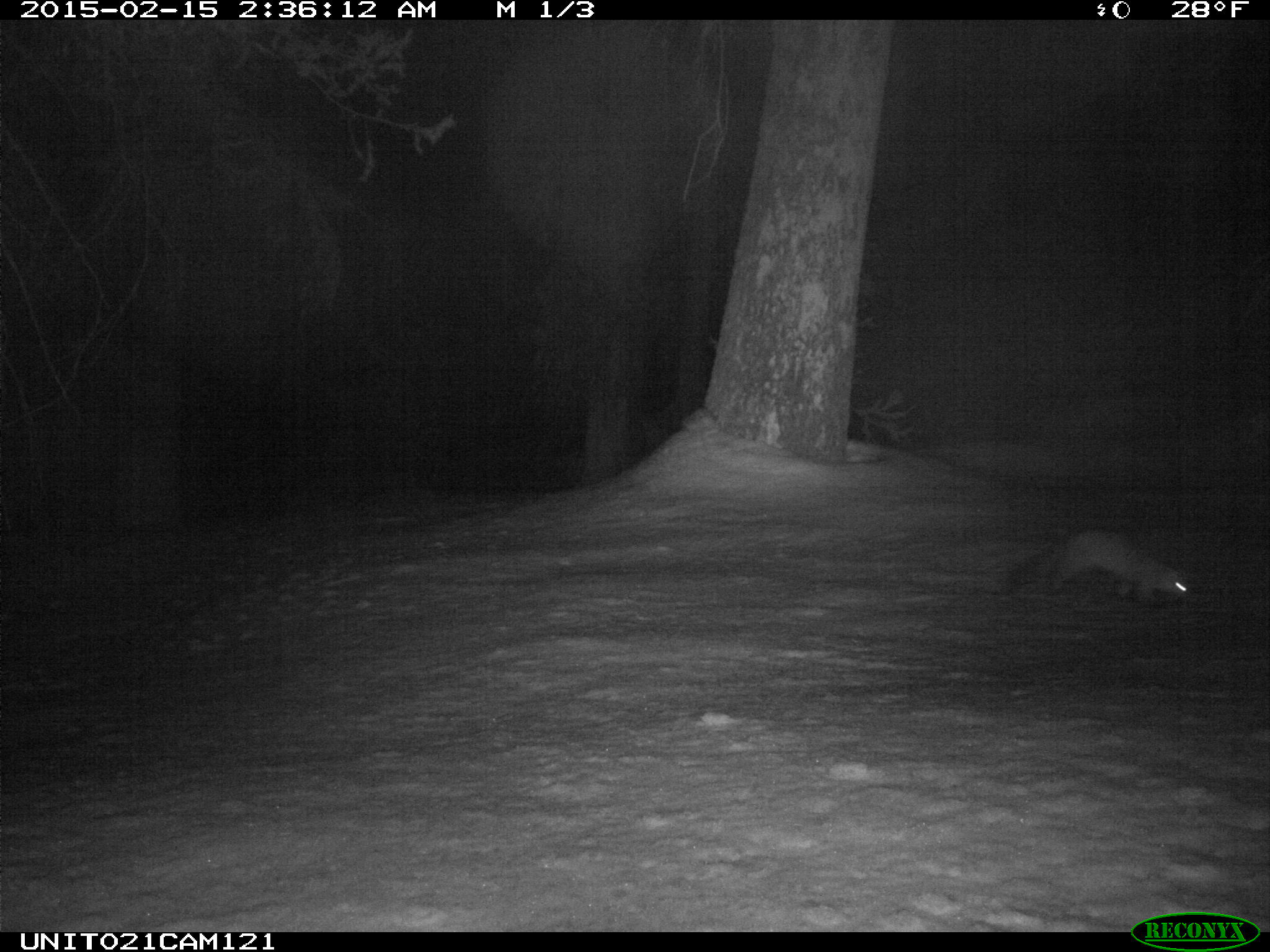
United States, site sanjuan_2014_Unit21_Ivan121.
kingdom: Animalia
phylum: Chordata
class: Mammalia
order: Carnivora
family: Mustelidae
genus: Martes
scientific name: Martes americana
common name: american marten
Martes americana (american marten).